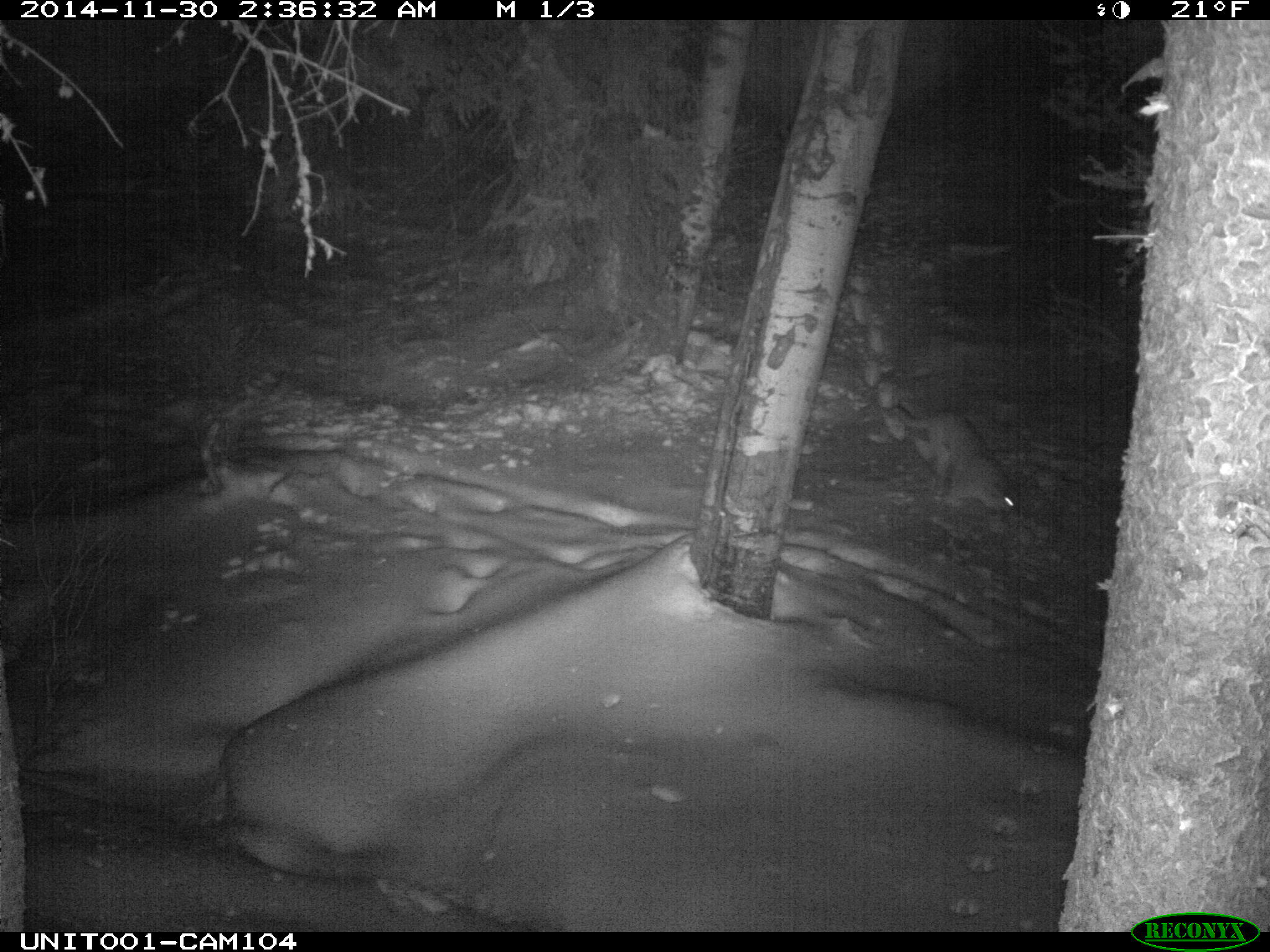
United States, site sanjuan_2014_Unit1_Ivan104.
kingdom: Animalia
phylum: Chordata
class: Mammalia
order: Carnivora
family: Felidae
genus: Puma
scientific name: Puma concolor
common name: mountain lion